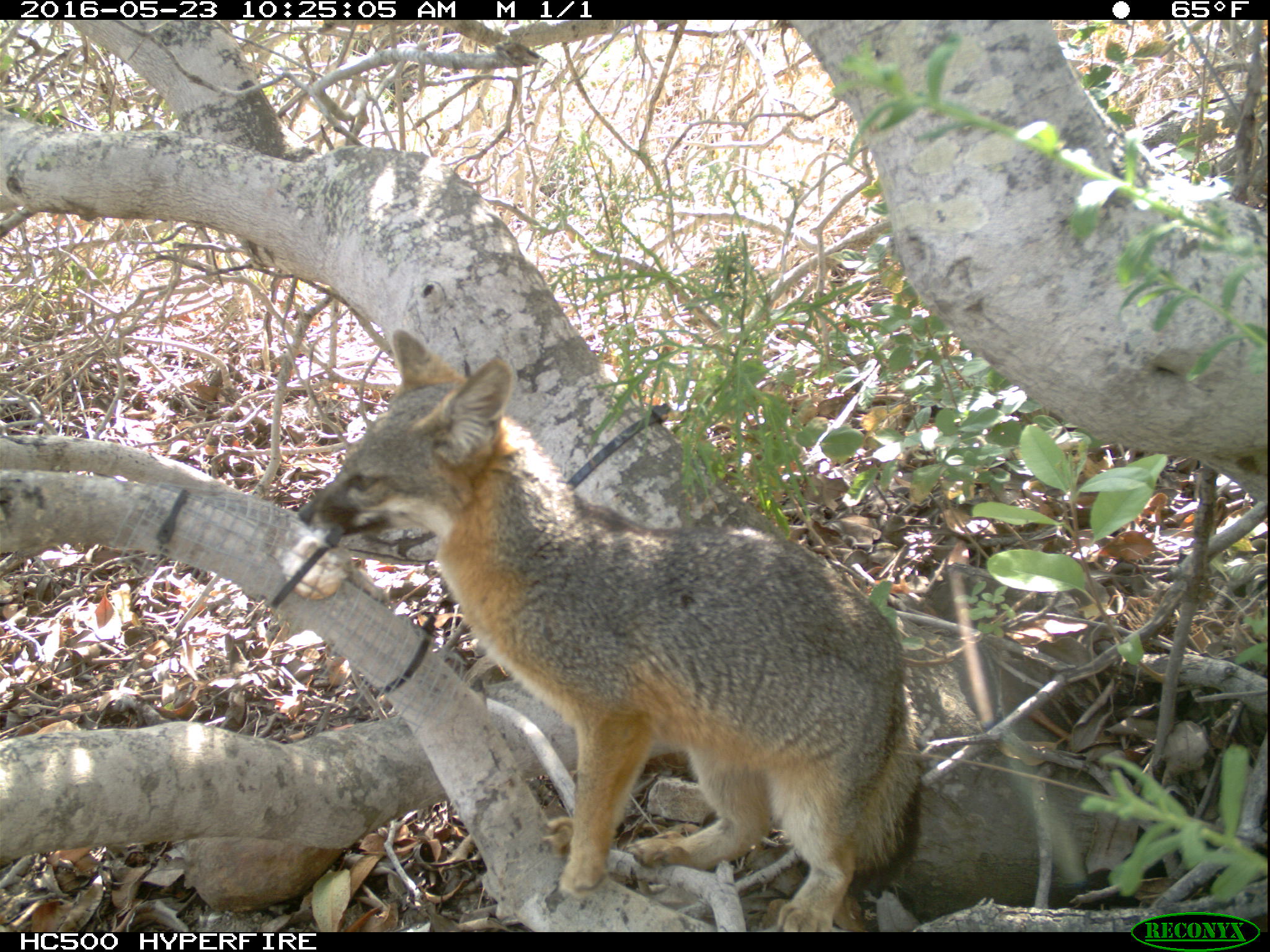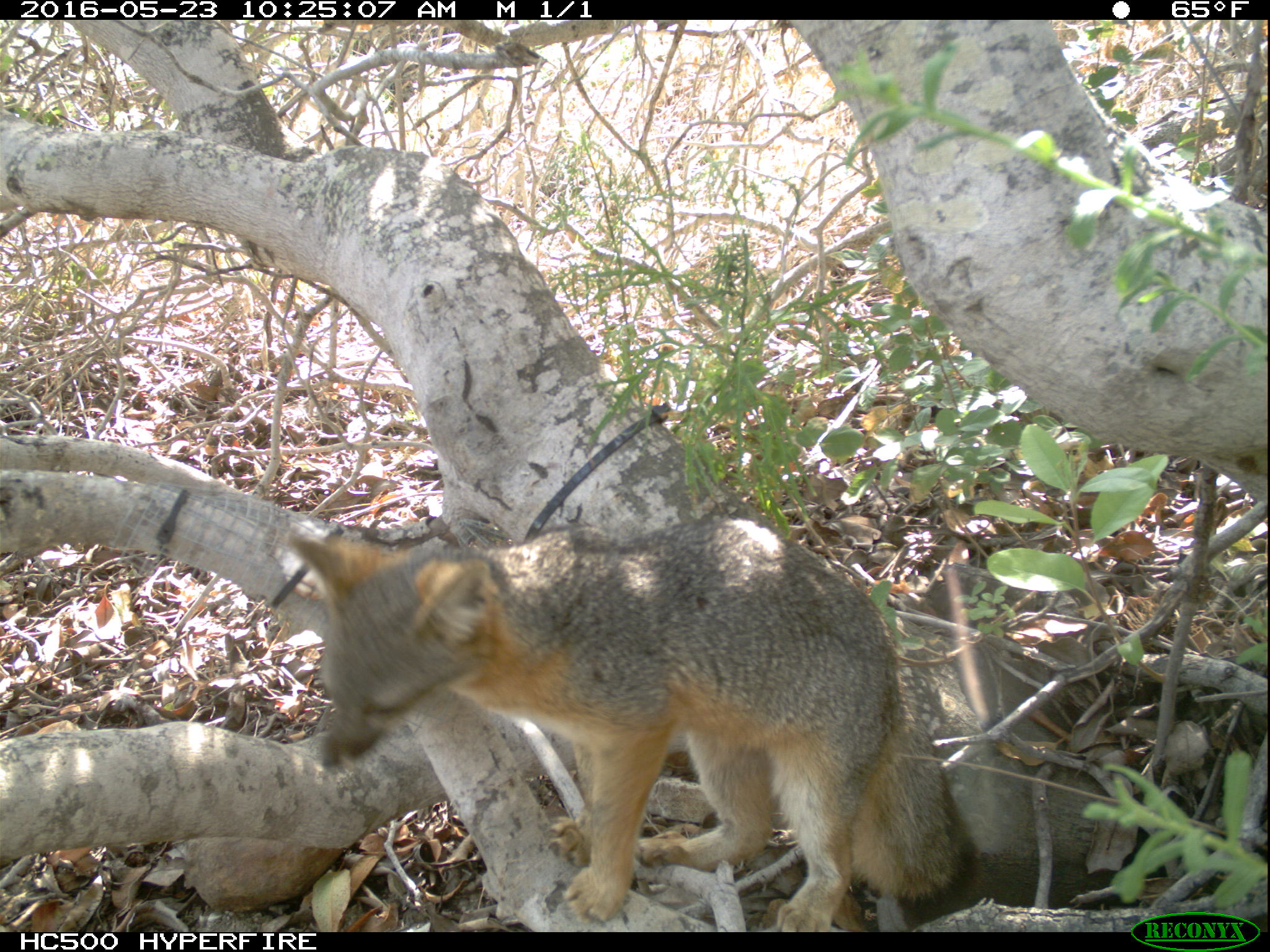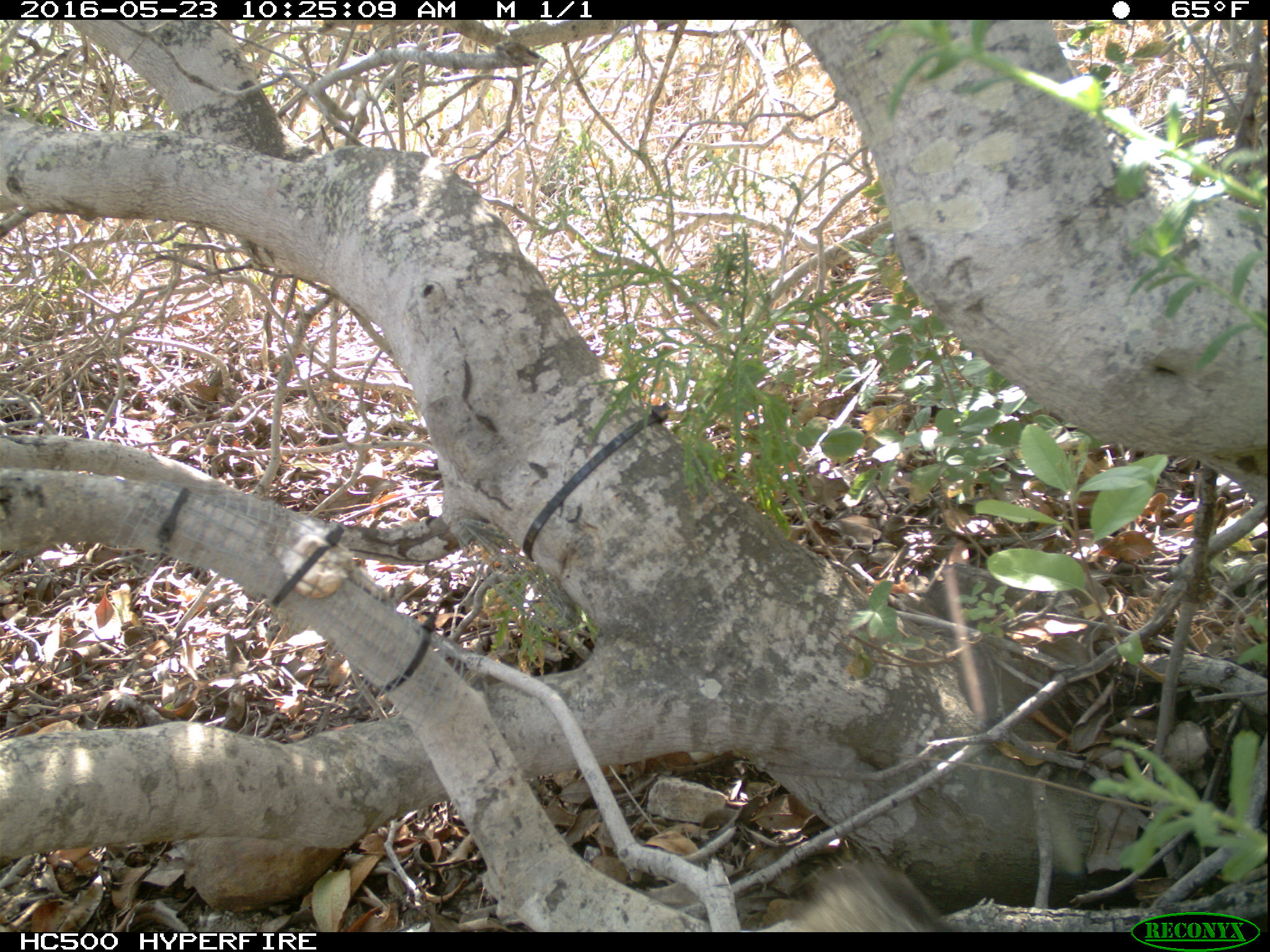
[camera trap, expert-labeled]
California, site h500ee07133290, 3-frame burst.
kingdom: Animalia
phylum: Chordata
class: Mammalia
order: Carnivora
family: Canidae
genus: Urocyon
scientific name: Urocyon littoralis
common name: island fox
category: fox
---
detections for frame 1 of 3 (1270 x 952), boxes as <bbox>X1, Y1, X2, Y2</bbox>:
fox: <bbox>298, 329, 921, 932</bbox>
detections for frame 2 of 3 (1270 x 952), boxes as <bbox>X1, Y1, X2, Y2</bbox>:
fox: <bbox>279, 515, 983, 932</bbox>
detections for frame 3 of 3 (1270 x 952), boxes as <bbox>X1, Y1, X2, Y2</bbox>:
fox: <bbox>789, 861, 961, 932</bbox>